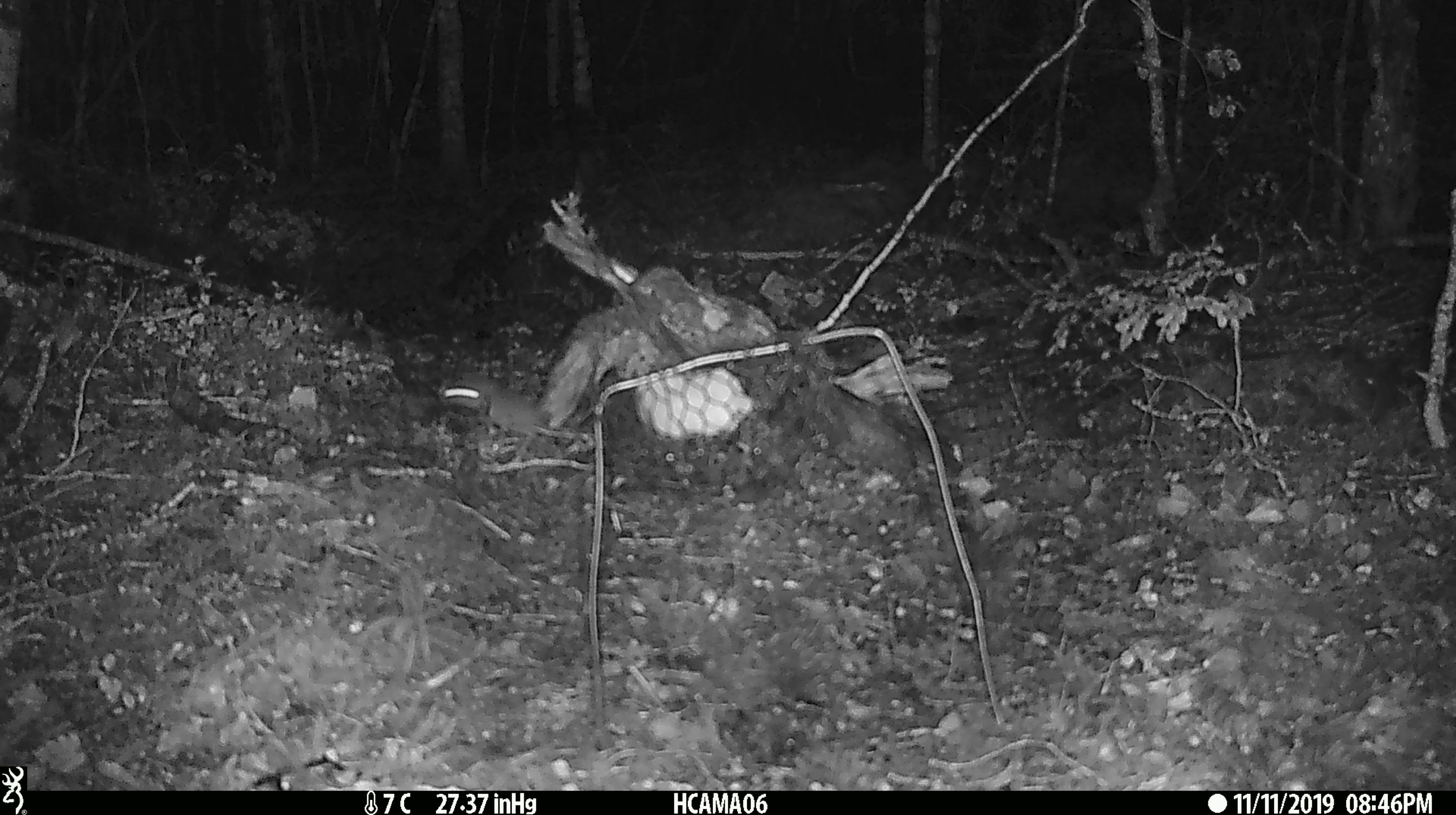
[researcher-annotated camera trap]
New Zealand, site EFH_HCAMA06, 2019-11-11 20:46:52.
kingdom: Animalia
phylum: Chordata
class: Mammalia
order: Rodentia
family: Muridae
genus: Mus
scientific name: Mus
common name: mouse